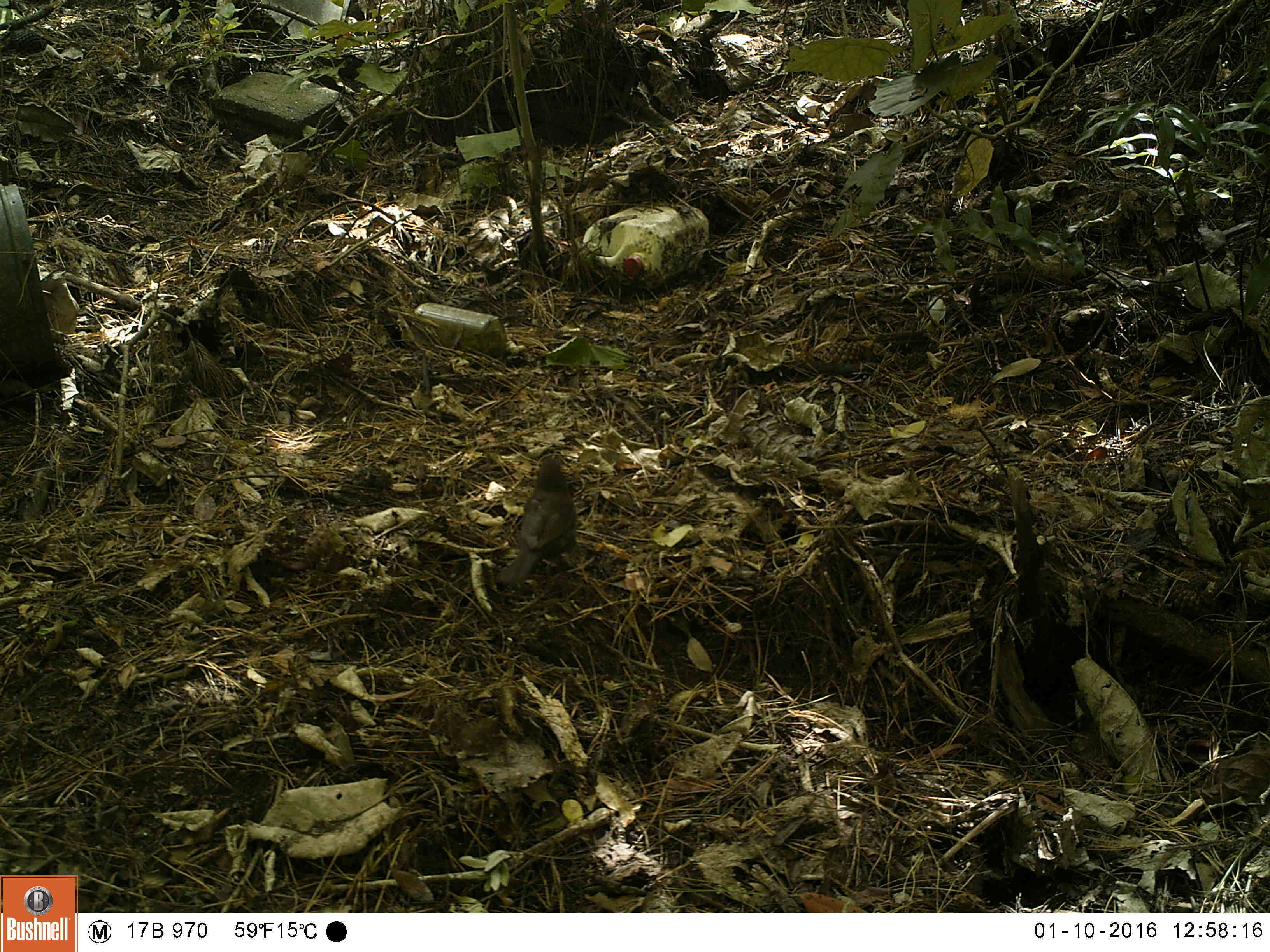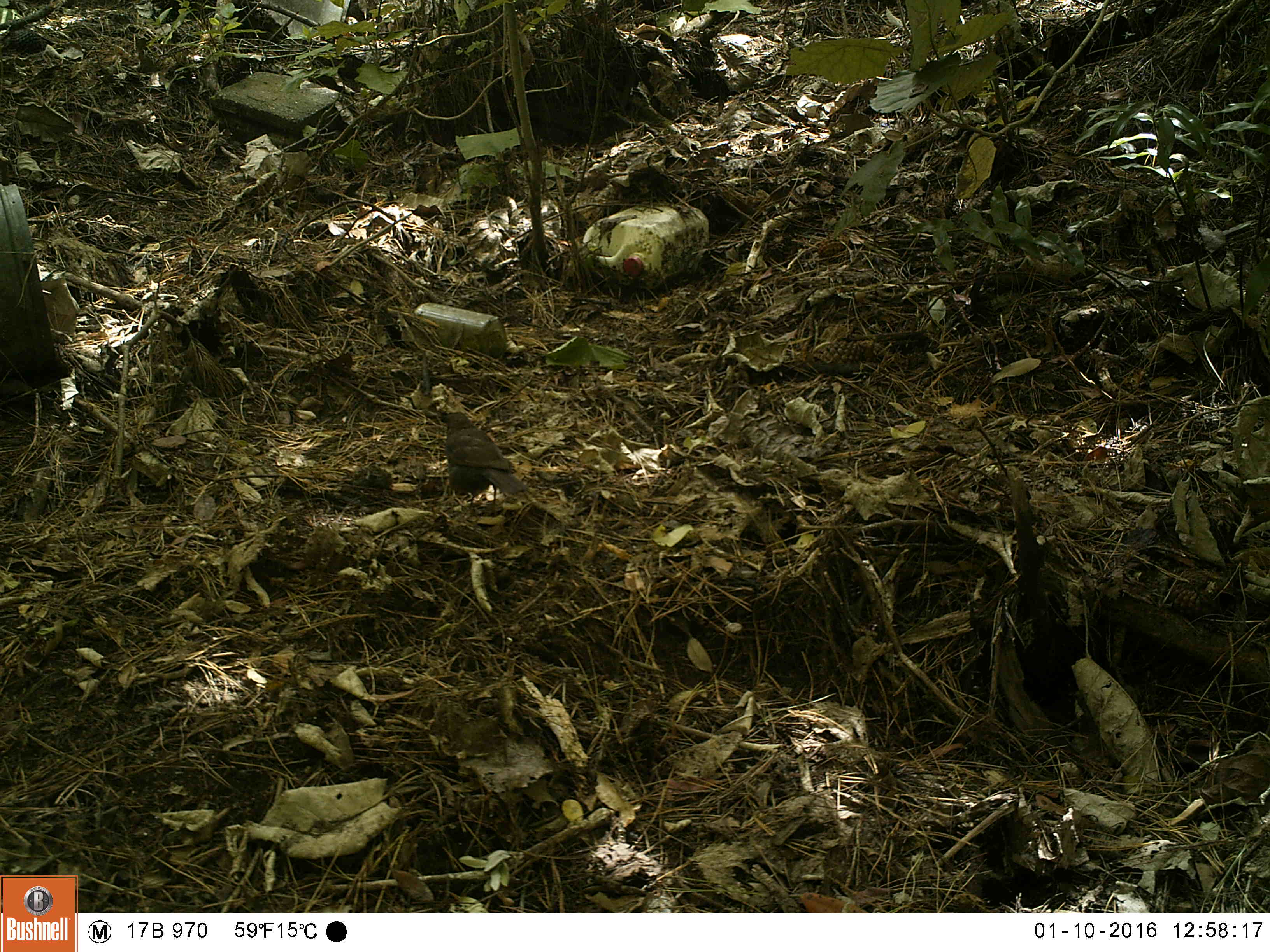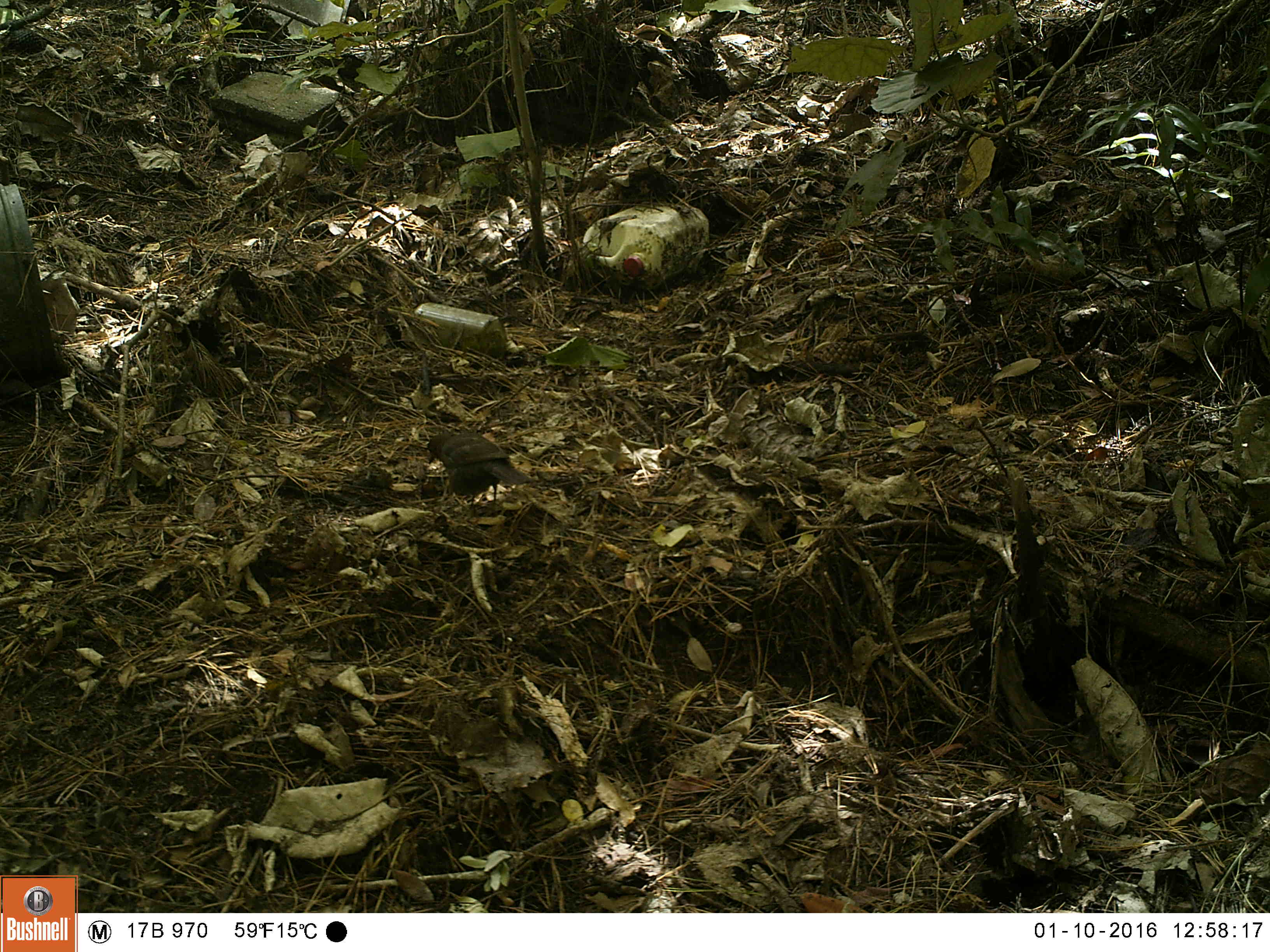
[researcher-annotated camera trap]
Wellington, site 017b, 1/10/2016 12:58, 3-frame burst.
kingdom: Animalia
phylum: Chordata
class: Aves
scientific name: Aves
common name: bird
Bird (Aves).